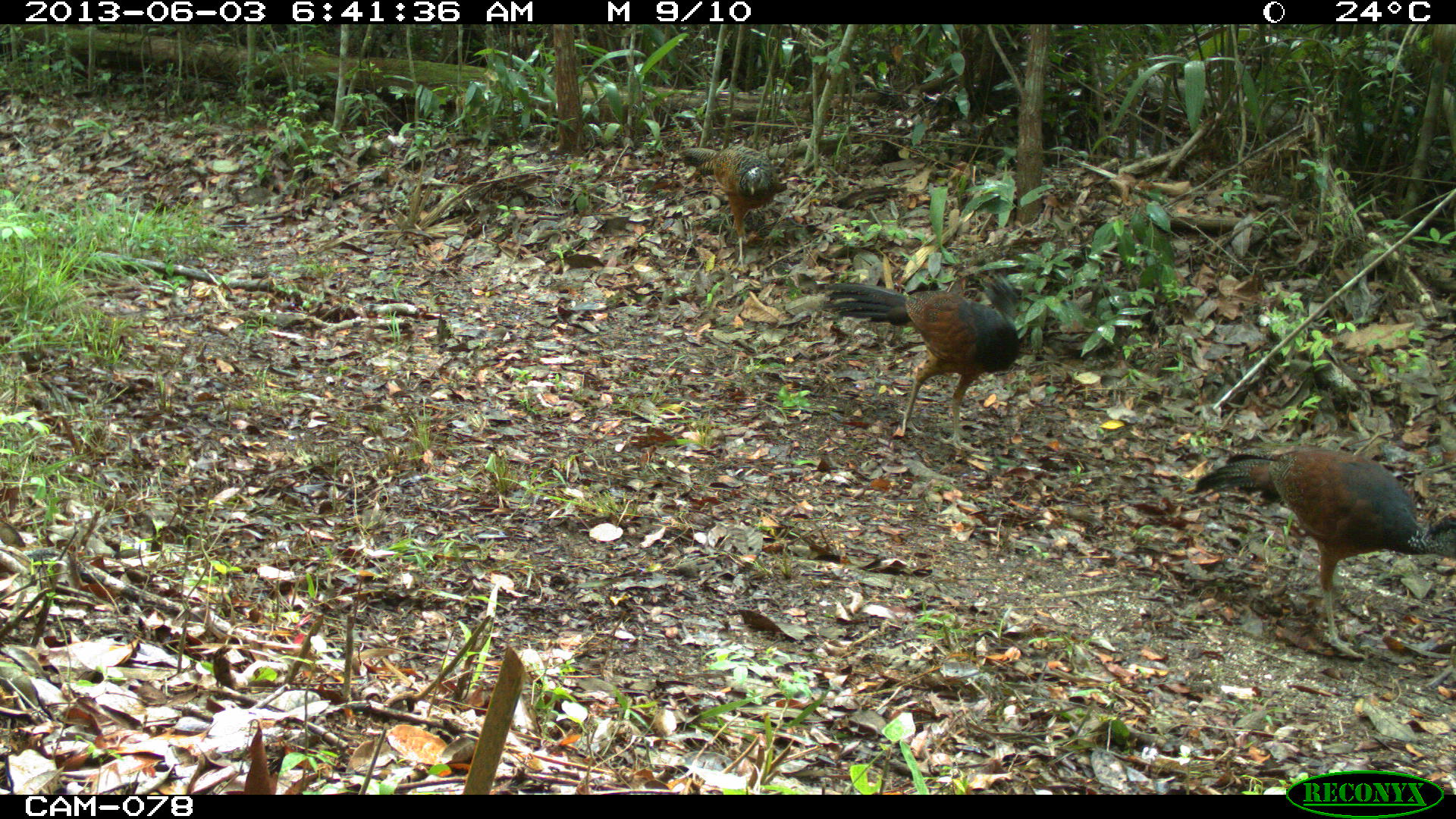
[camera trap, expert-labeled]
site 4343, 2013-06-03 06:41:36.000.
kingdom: Animalia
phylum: Chordata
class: Aves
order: Galliformes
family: Cracidae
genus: Crax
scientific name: Crax rubra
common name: great curassow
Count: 3.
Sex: female.